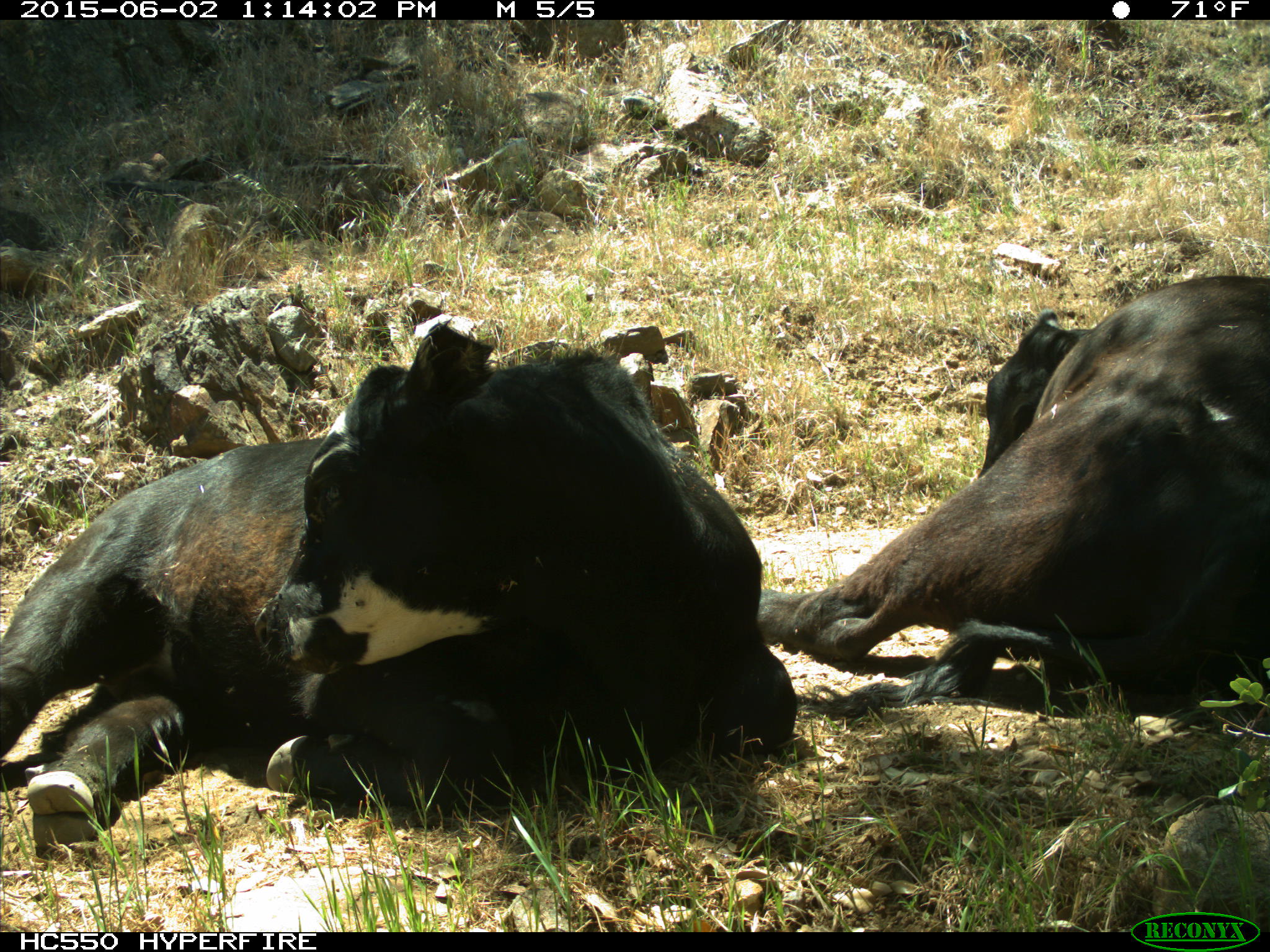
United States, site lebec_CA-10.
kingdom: Animalia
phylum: Chordata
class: Mammalia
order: Artiodactyla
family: Bovidae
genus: Bos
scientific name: Bos taurus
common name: domestic cow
Bos taurus (domestic cow).